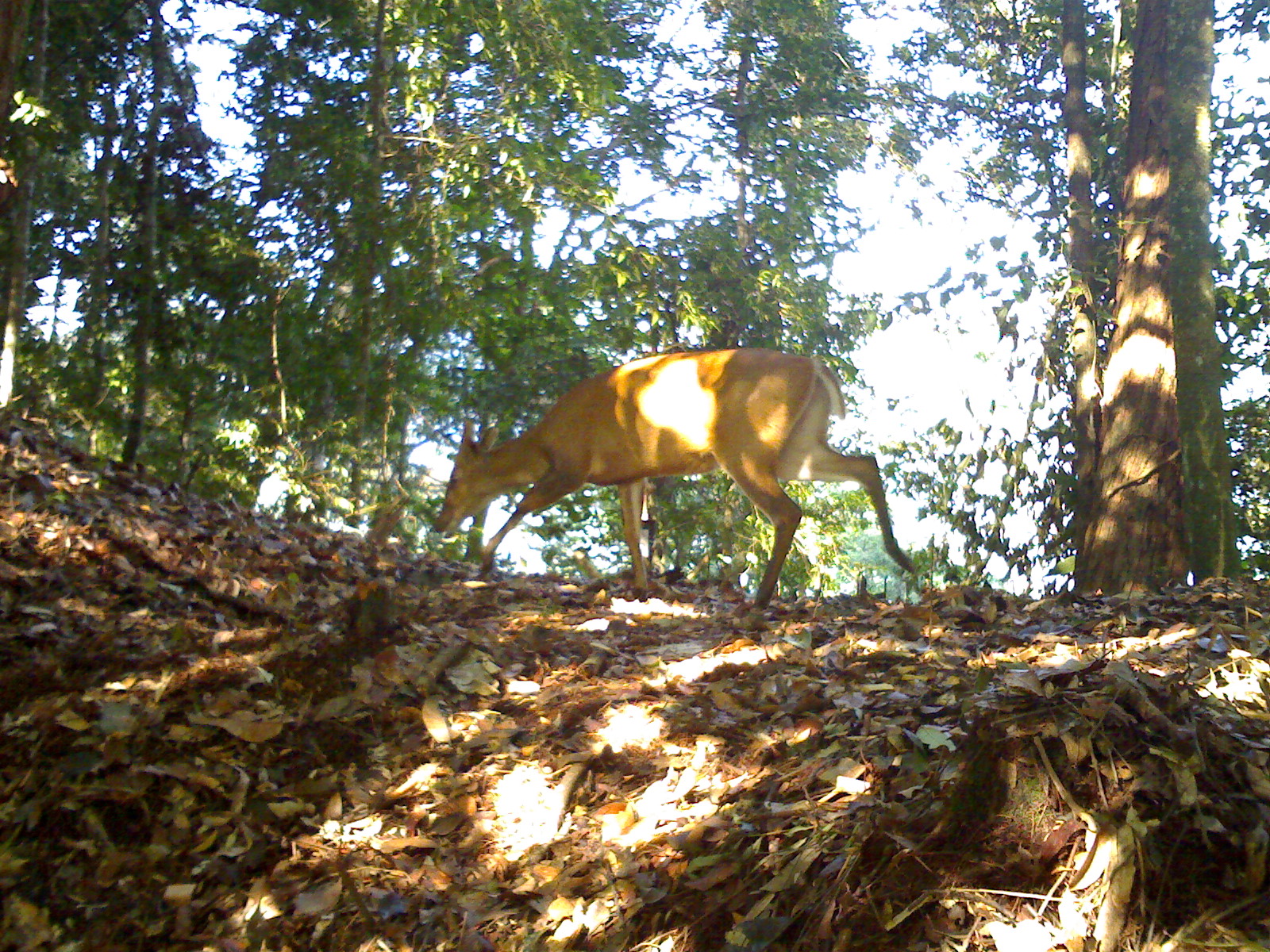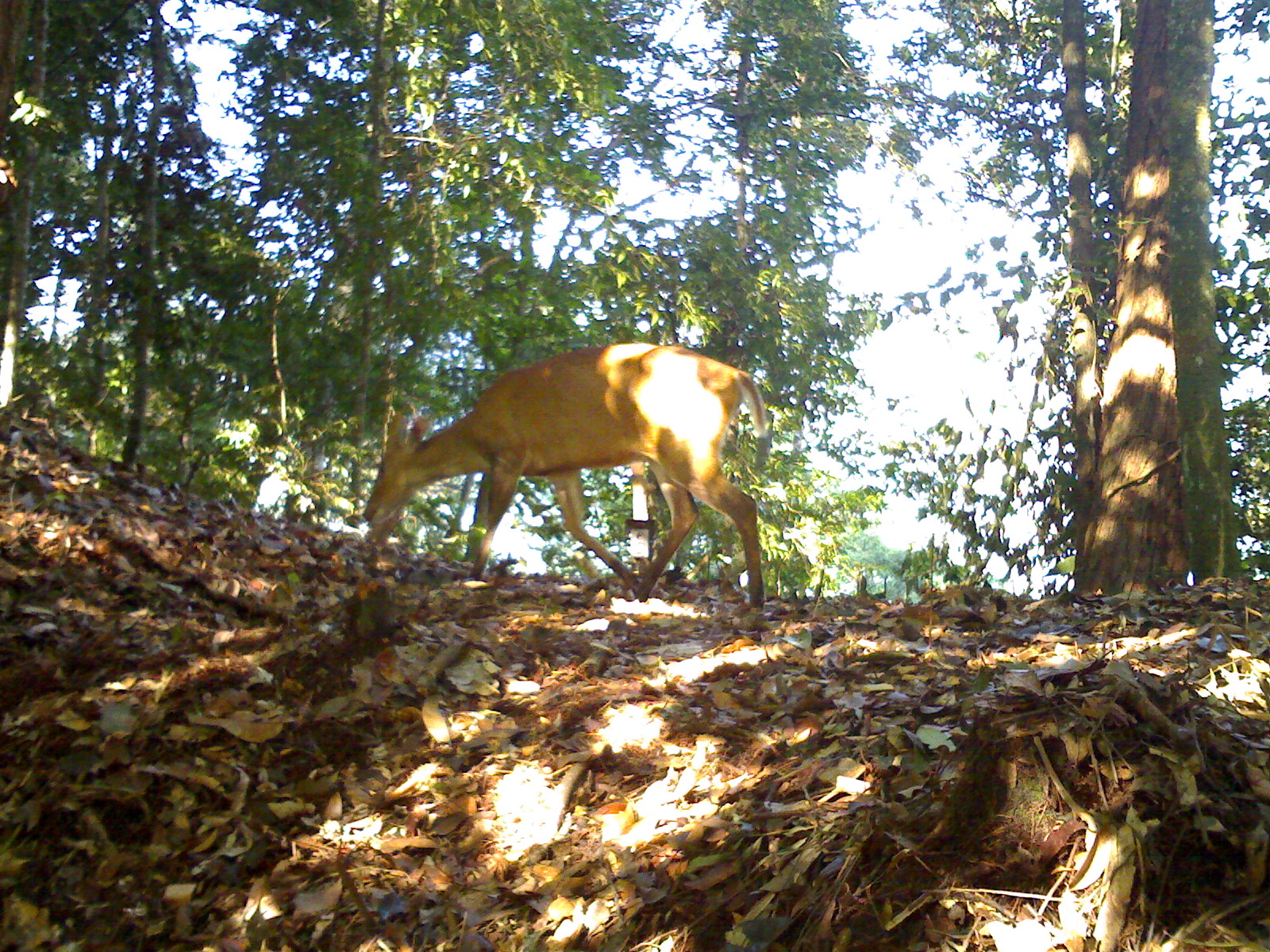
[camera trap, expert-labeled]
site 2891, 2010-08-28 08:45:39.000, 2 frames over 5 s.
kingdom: Animalia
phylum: Chordata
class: Mammalia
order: Artiodactyla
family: Cervidae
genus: Muntiacus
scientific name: Muntiacus muntjak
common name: southern red muntjac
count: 1